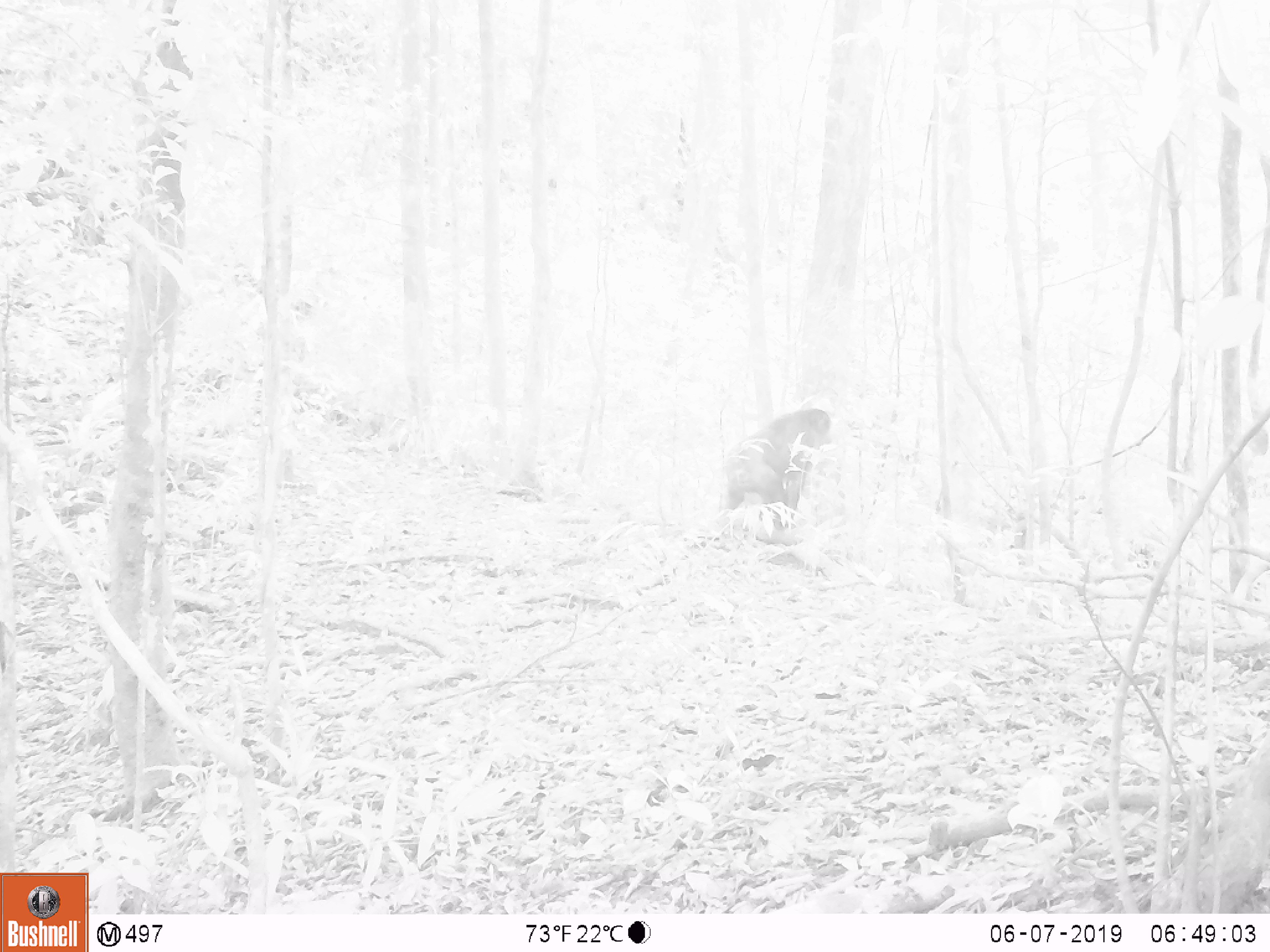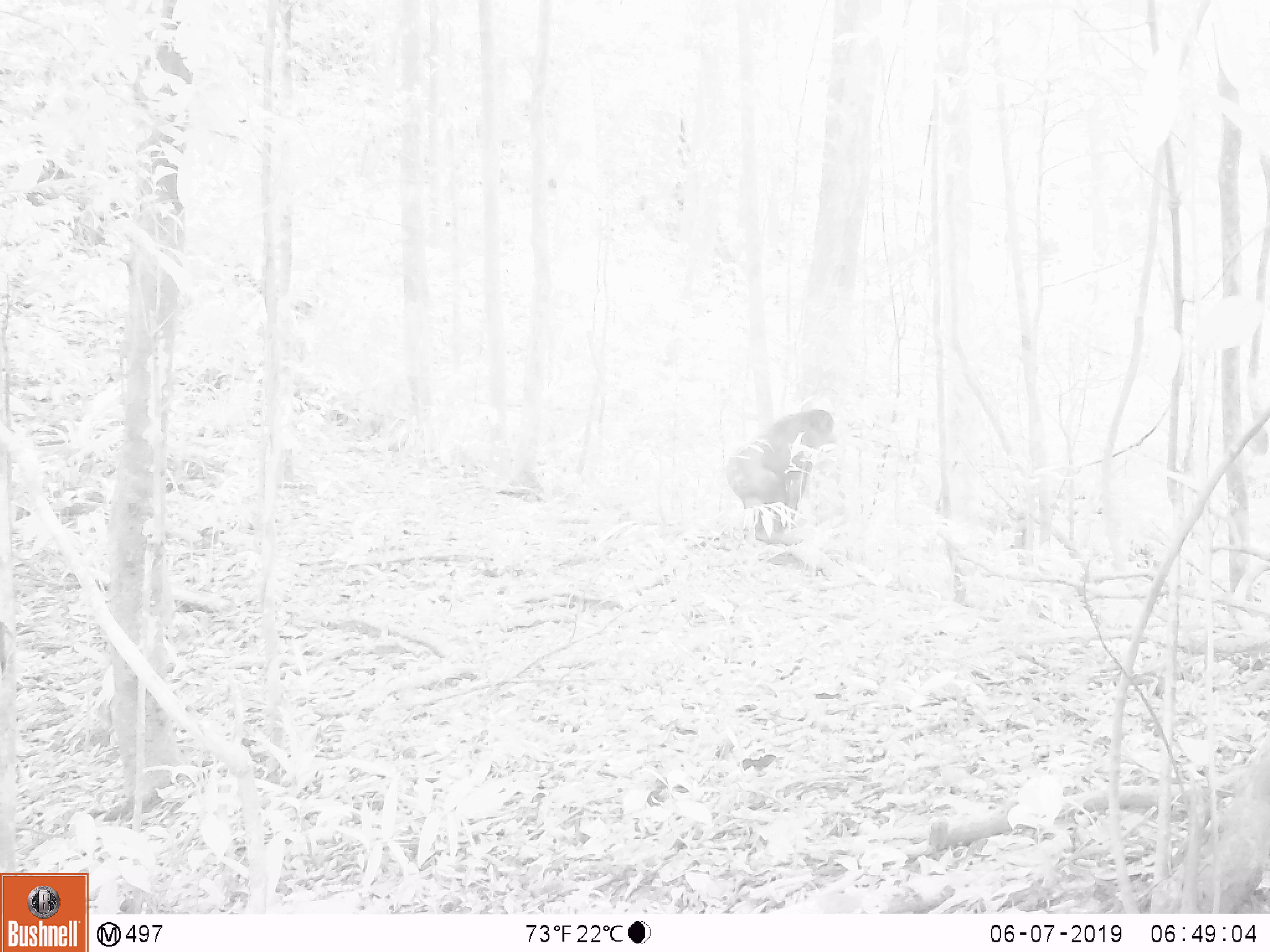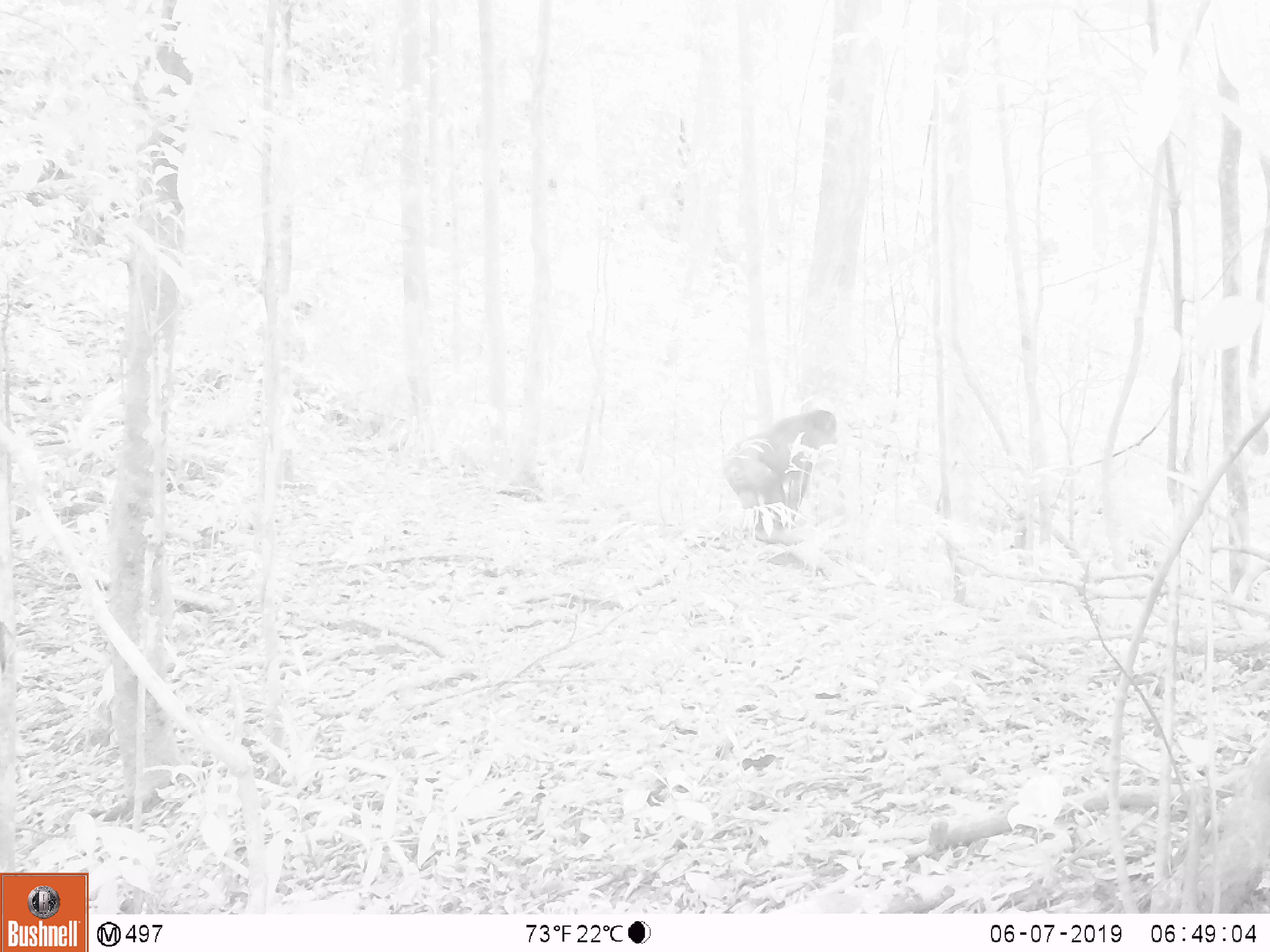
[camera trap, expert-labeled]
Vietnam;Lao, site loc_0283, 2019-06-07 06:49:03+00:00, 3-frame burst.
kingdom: Animalia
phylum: Chordata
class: Mammalia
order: Primates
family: Cercopithecidae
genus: Macaca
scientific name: Macaca arctoides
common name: stump-tailed macaque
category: stump tailed macaque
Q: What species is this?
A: Stump tailed macaque (stump-tailed macaque) (Macaca arctoides).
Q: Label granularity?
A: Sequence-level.